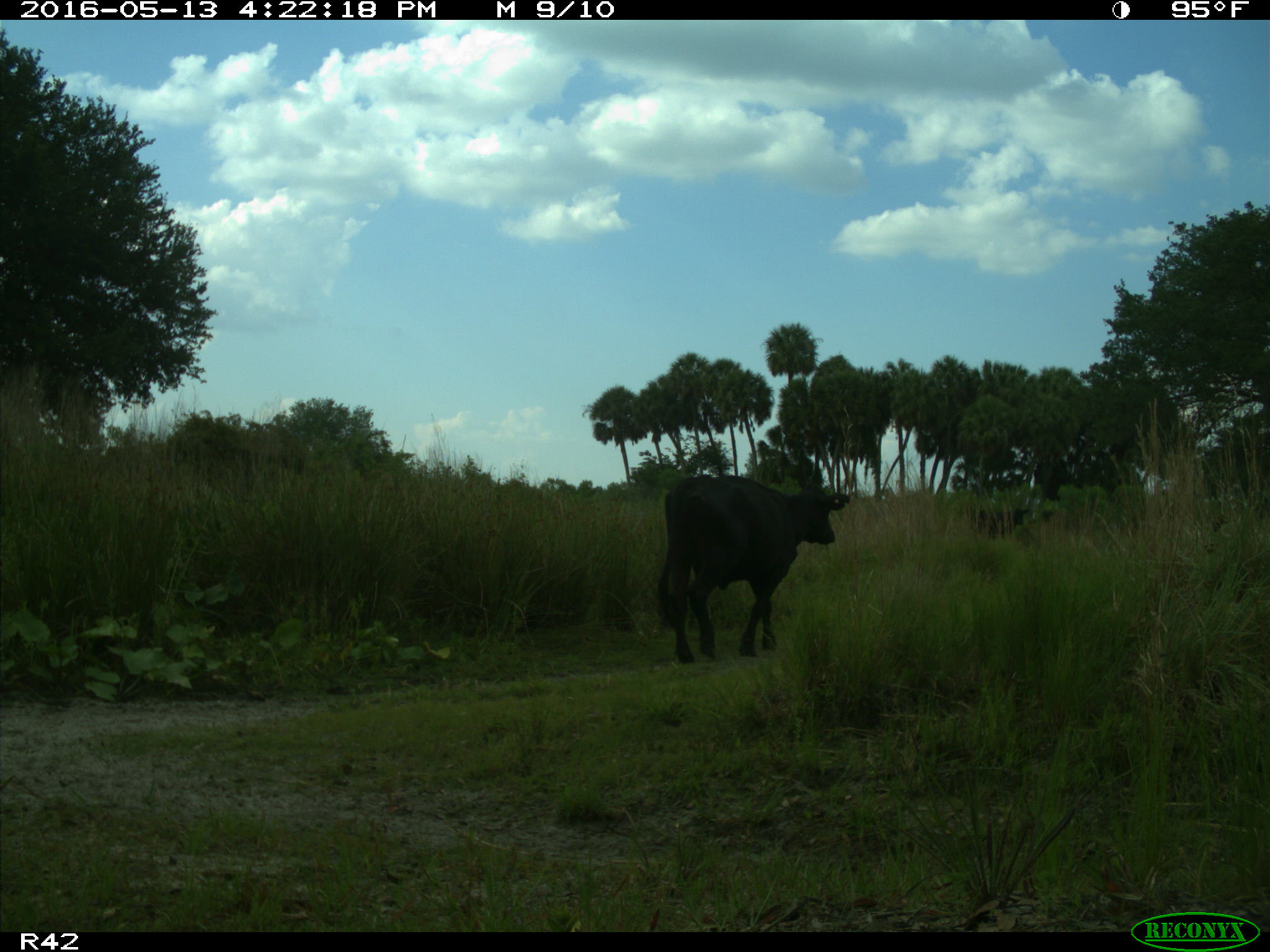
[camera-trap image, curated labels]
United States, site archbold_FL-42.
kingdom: Animalia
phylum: Chordata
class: Mammalia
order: Artiodactyla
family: Bovidae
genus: Bos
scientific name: Bos taurus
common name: domestic cow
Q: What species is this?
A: Bos taurus (domestic cow).